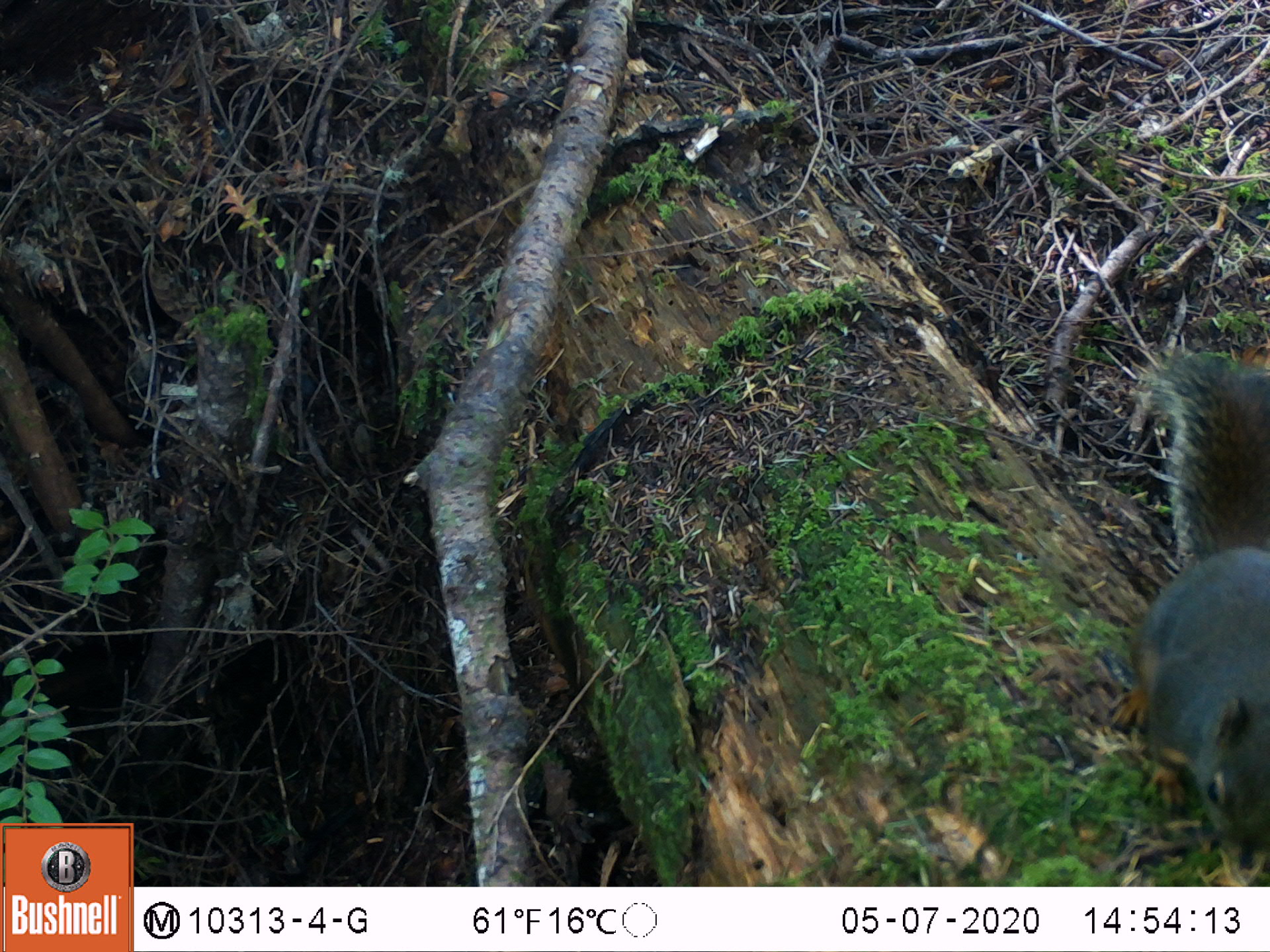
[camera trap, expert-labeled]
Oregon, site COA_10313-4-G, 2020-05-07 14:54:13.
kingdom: Animalia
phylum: Chordata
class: Mammalia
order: Rodentia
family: Sciuridae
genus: Tamiasciurus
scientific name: Tamiasciurus douglasii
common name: douglas squirrel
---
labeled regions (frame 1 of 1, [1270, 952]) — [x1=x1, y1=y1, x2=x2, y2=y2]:
douglas squirrel: [x1=1133, y1=359, x2=1263, y2=862]